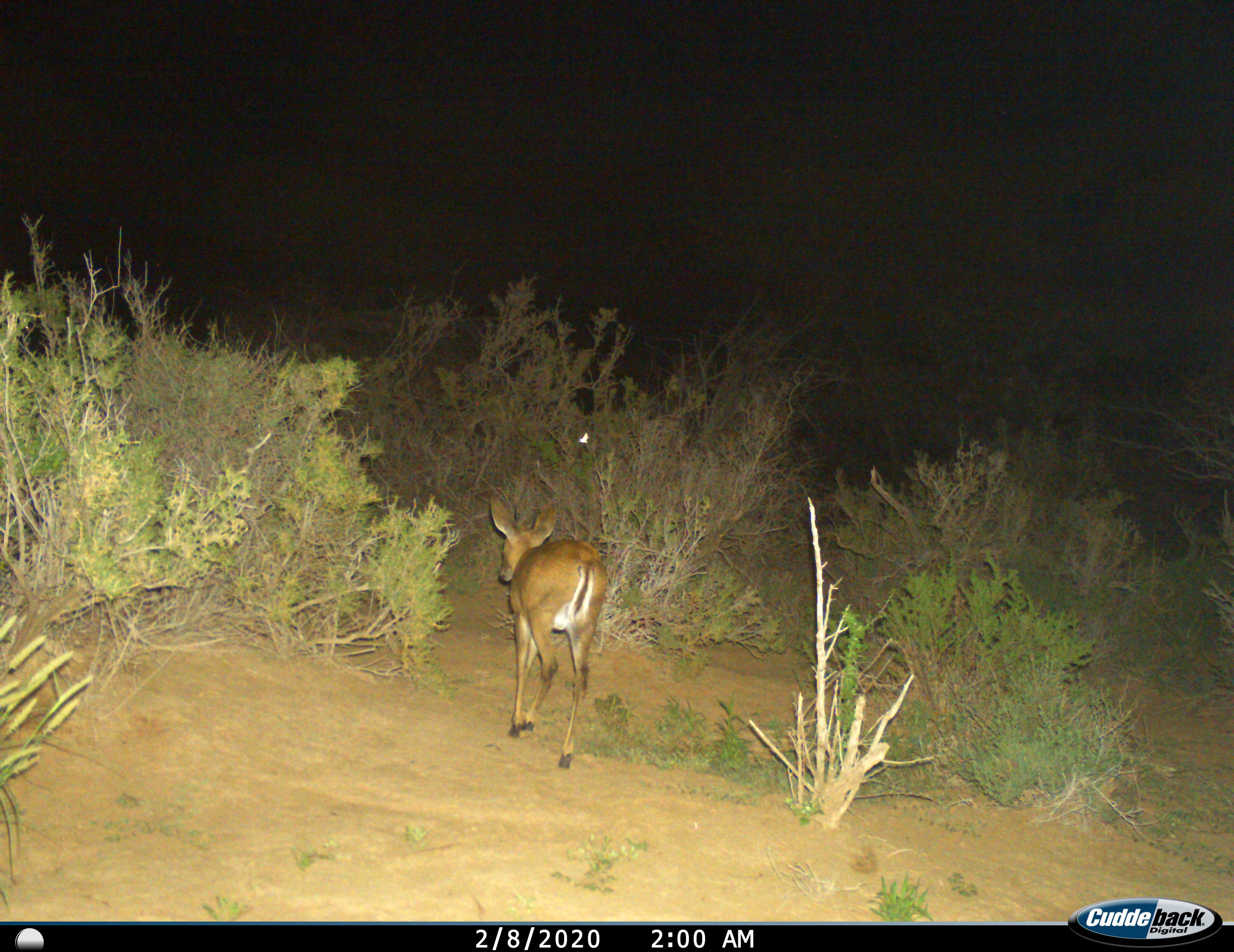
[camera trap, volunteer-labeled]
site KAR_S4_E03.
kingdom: Animalia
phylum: Chordata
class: Mammalia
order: Artiodactyla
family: Bovidae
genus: Sylvicapra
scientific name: Sylvicapra grimmia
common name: common duiker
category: duikercommongrey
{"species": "duikercommongrey (common duiker) (Sylvicapra grimmia)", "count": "1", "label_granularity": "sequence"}